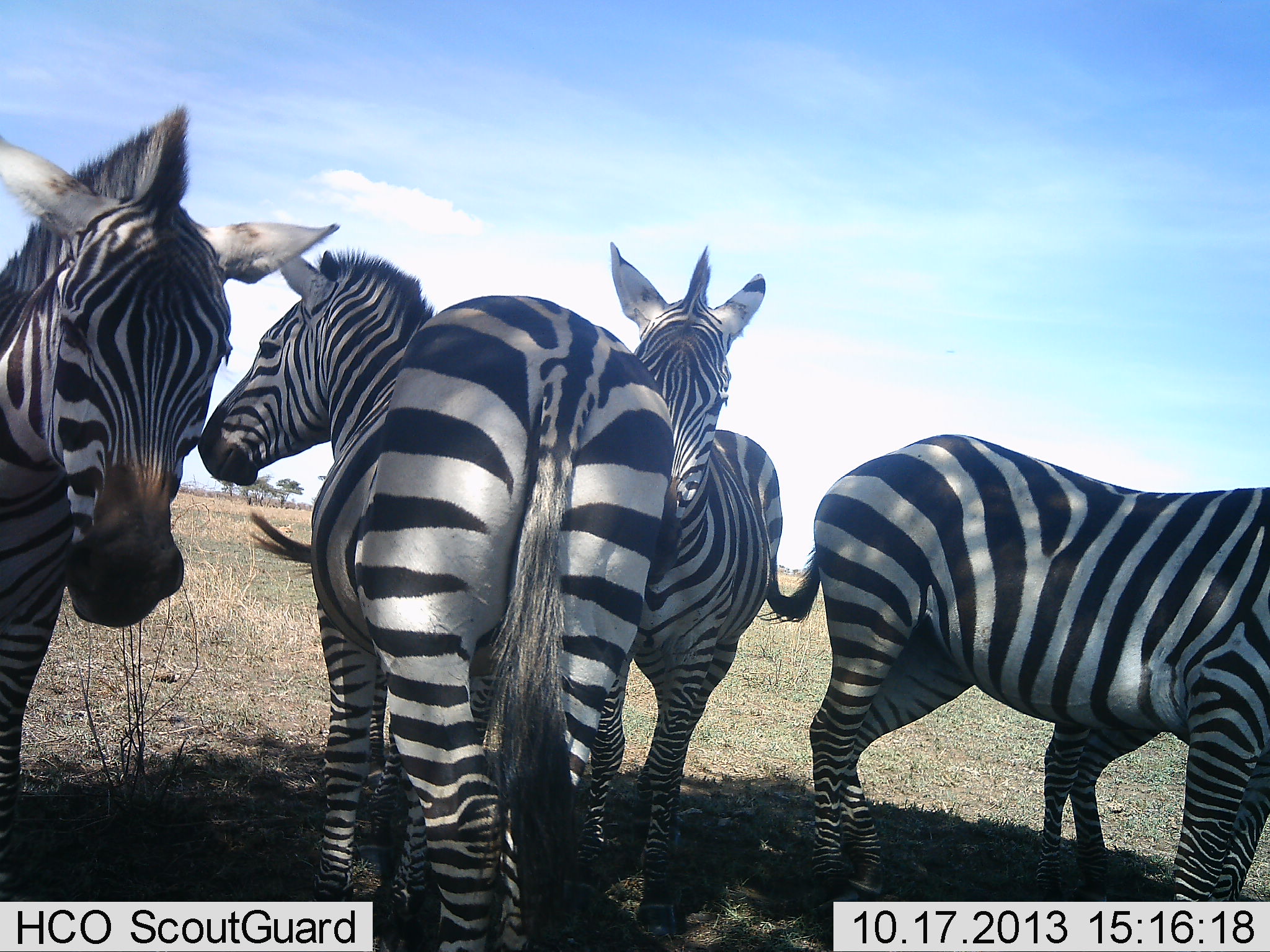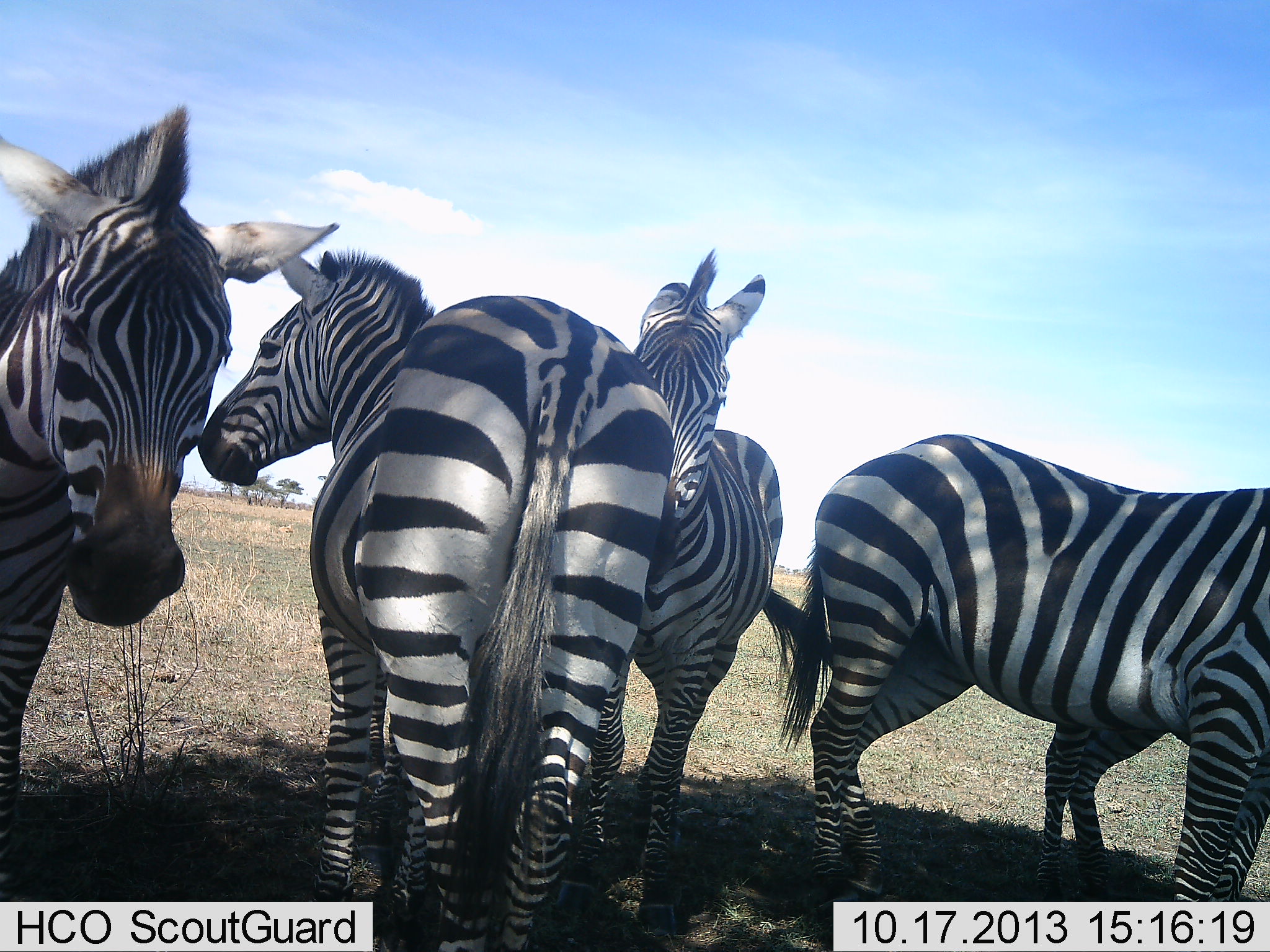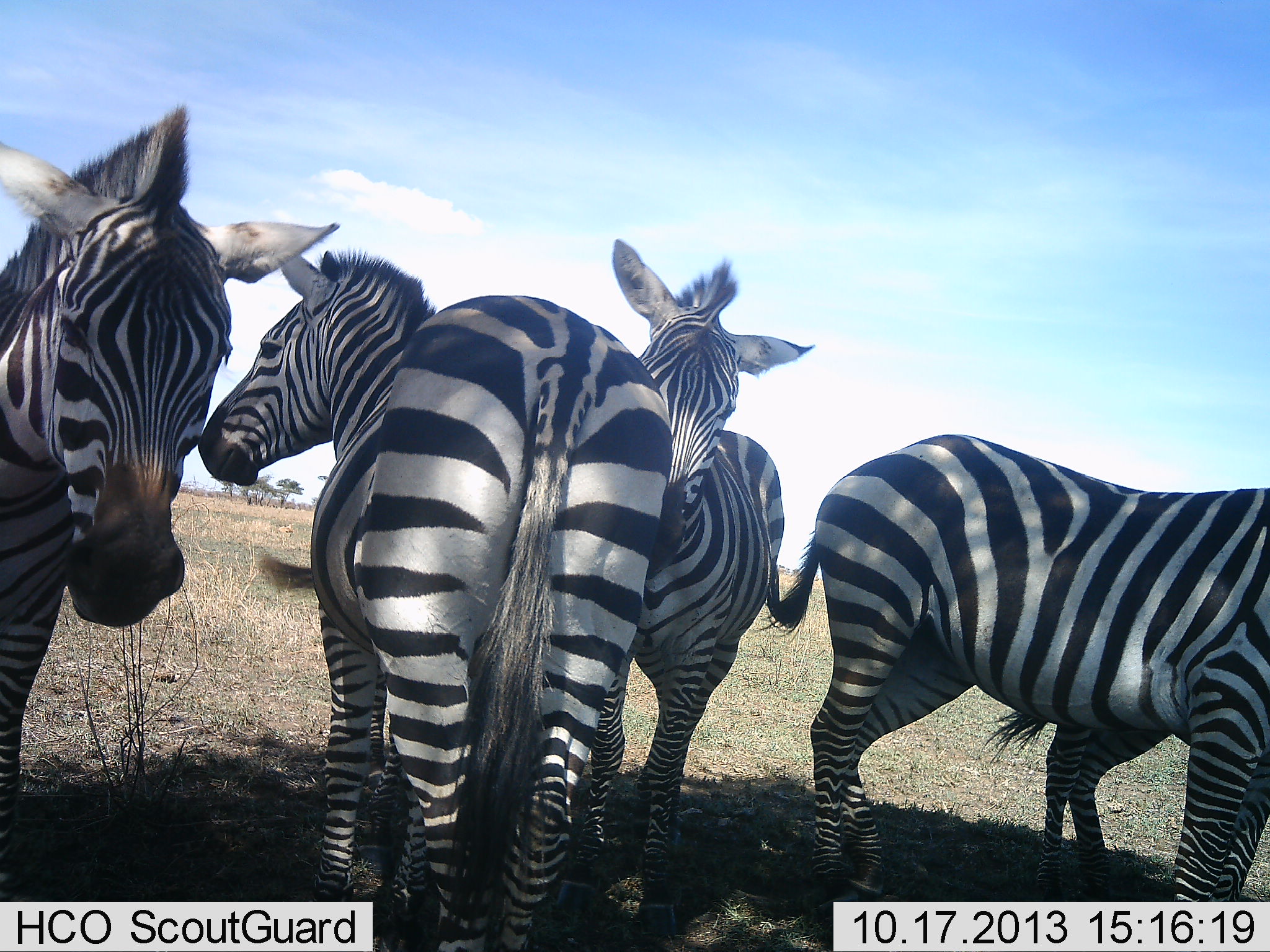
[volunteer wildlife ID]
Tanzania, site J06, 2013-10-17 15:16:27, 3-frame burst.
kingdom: Animalia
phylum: Chordata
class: Mammalia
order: Perissodactyla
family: Equidae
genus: Equus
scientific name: Equus quagga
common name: plains zebra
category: zebra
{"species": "zebra (plains zebra) (Equus quagga)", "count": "4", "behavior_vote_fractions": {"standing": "86%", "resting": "0%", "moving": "0%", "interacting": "24%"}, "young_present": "5%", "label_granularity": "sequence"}